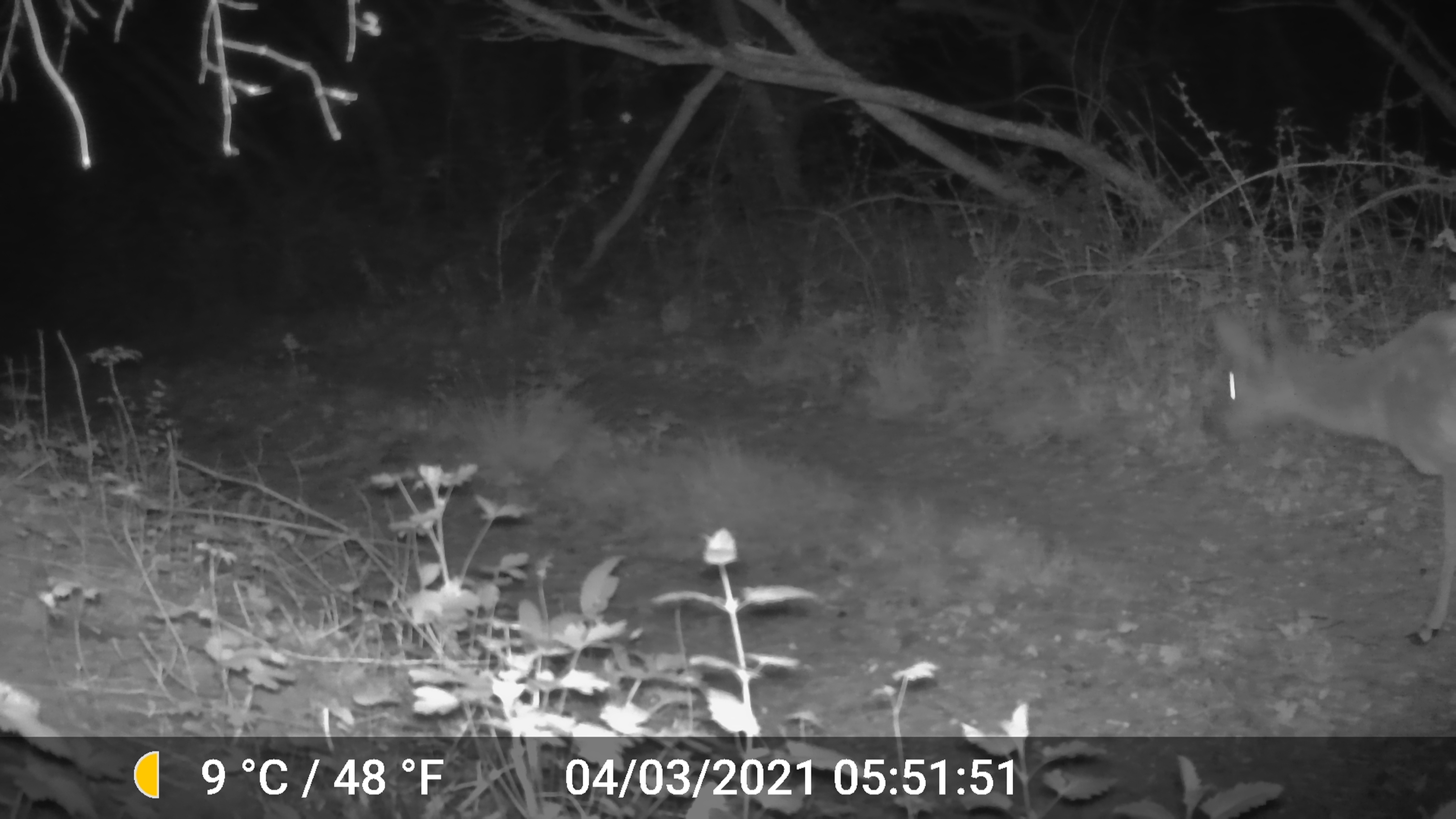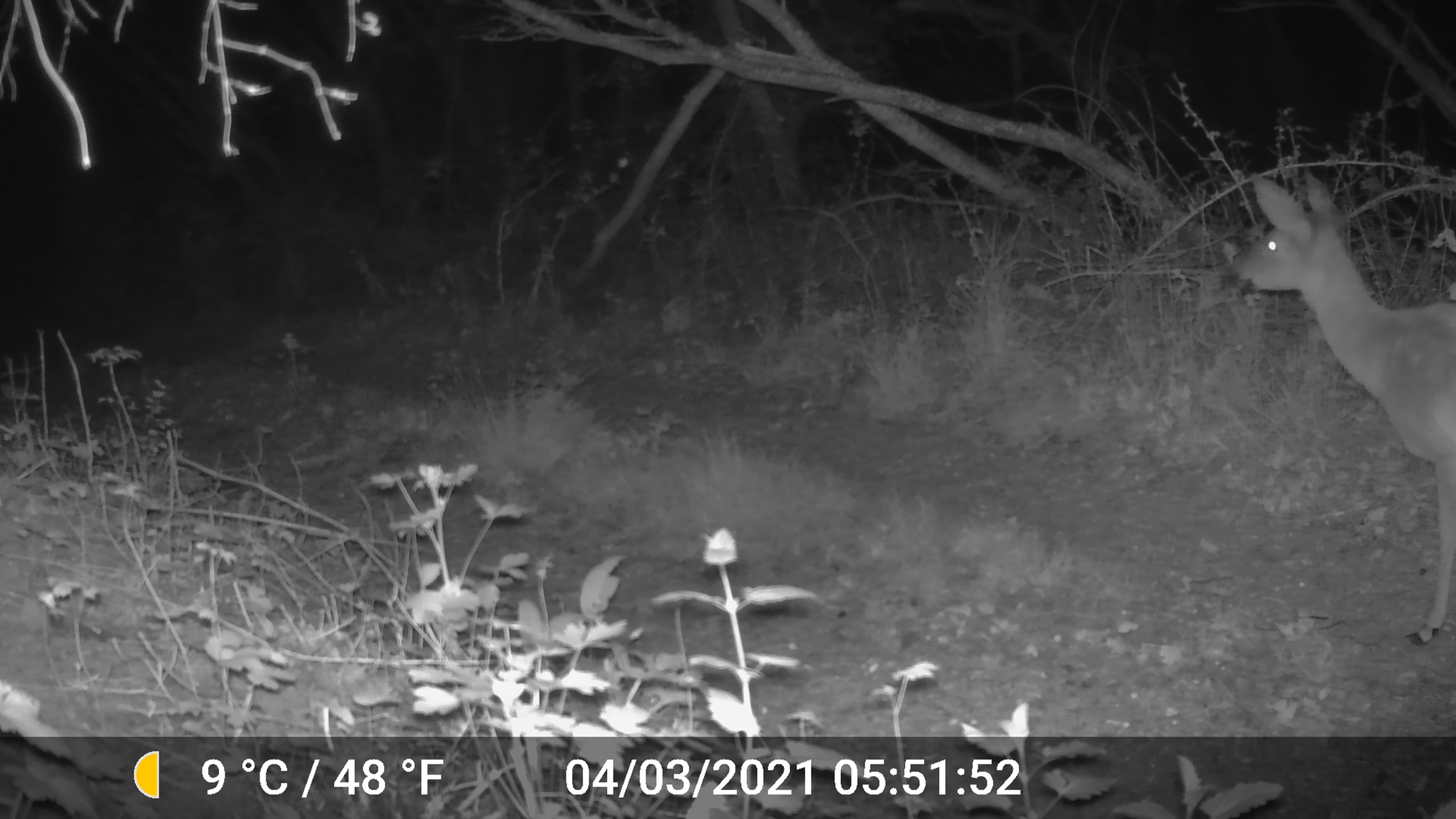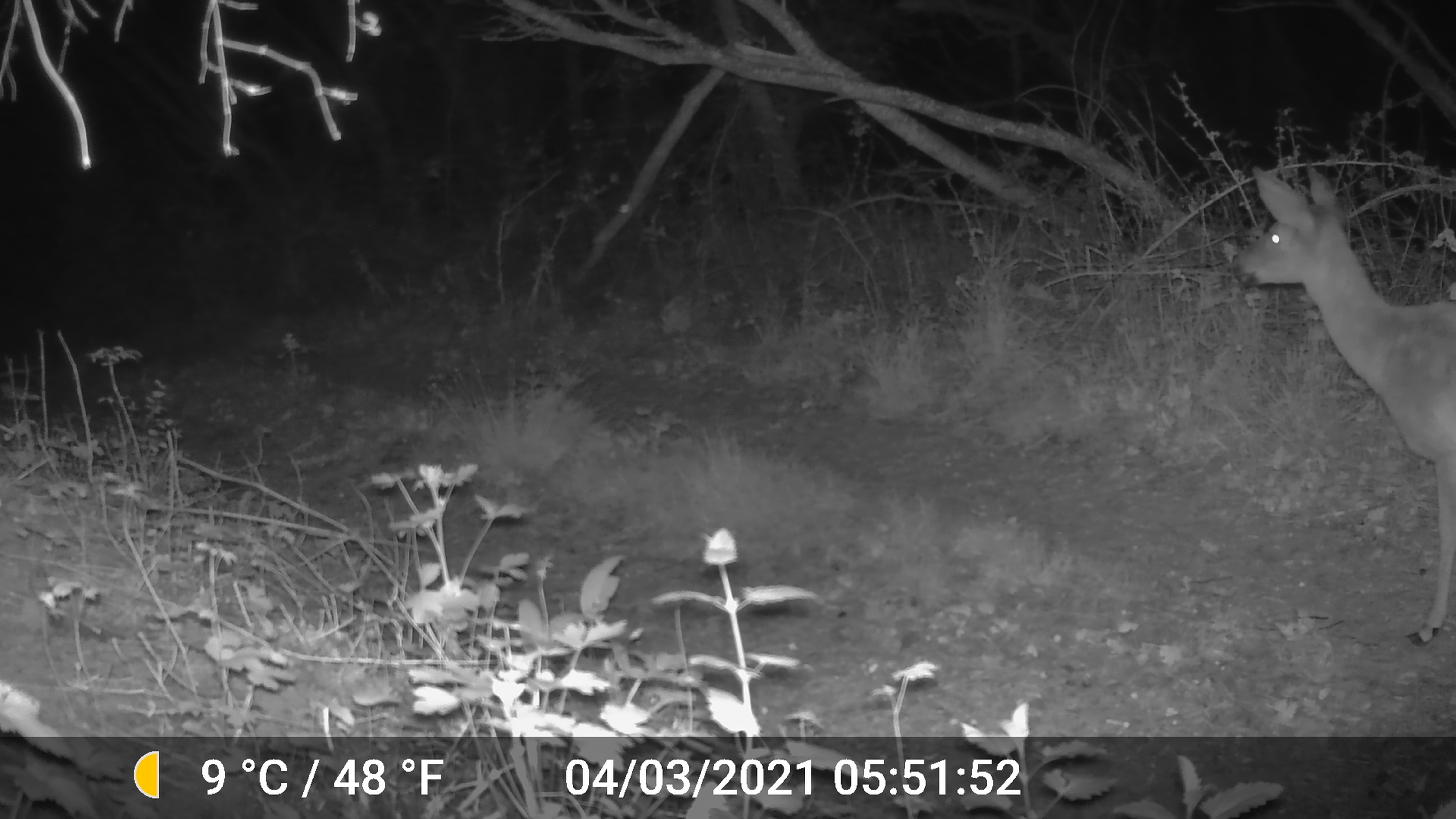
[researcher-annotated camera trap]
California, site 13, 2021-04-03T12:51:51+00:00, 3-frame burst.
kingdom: Animalia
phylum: Chordata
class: Mammalia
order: Artiodactyla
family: Cervidae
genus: Odocoileus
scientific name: Odocoileus hemionus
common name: mule deer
Mule deer (Odocoileus hemionus).